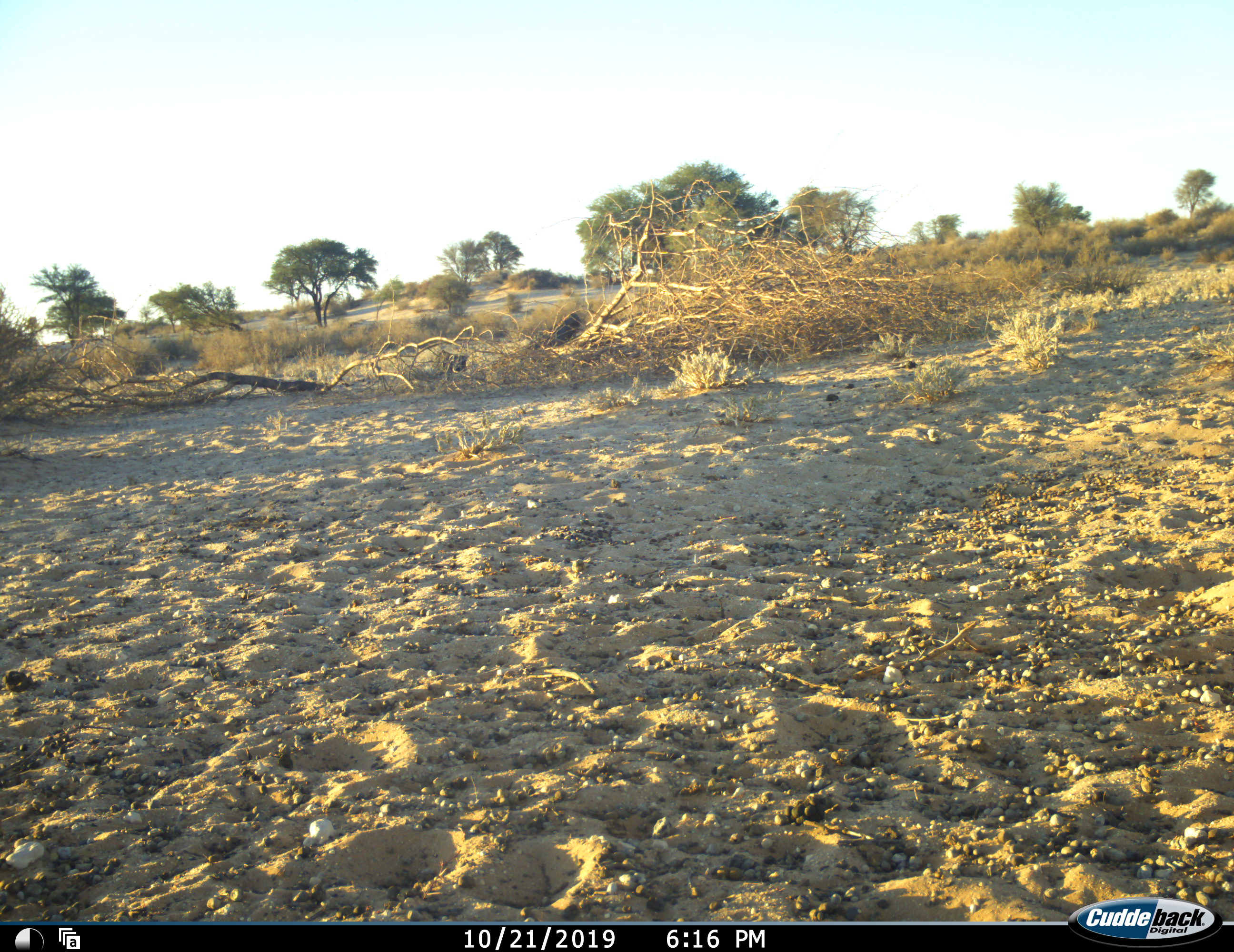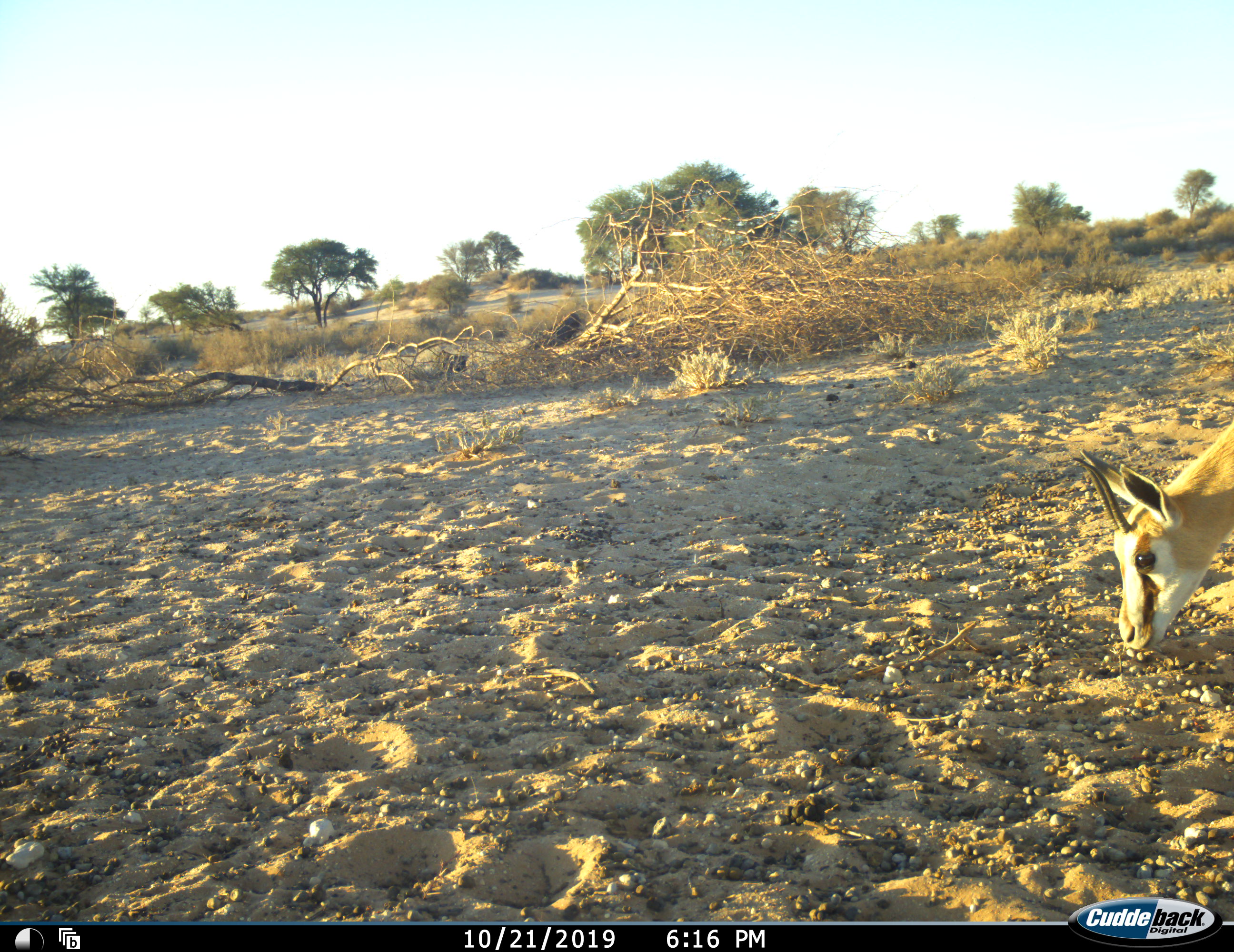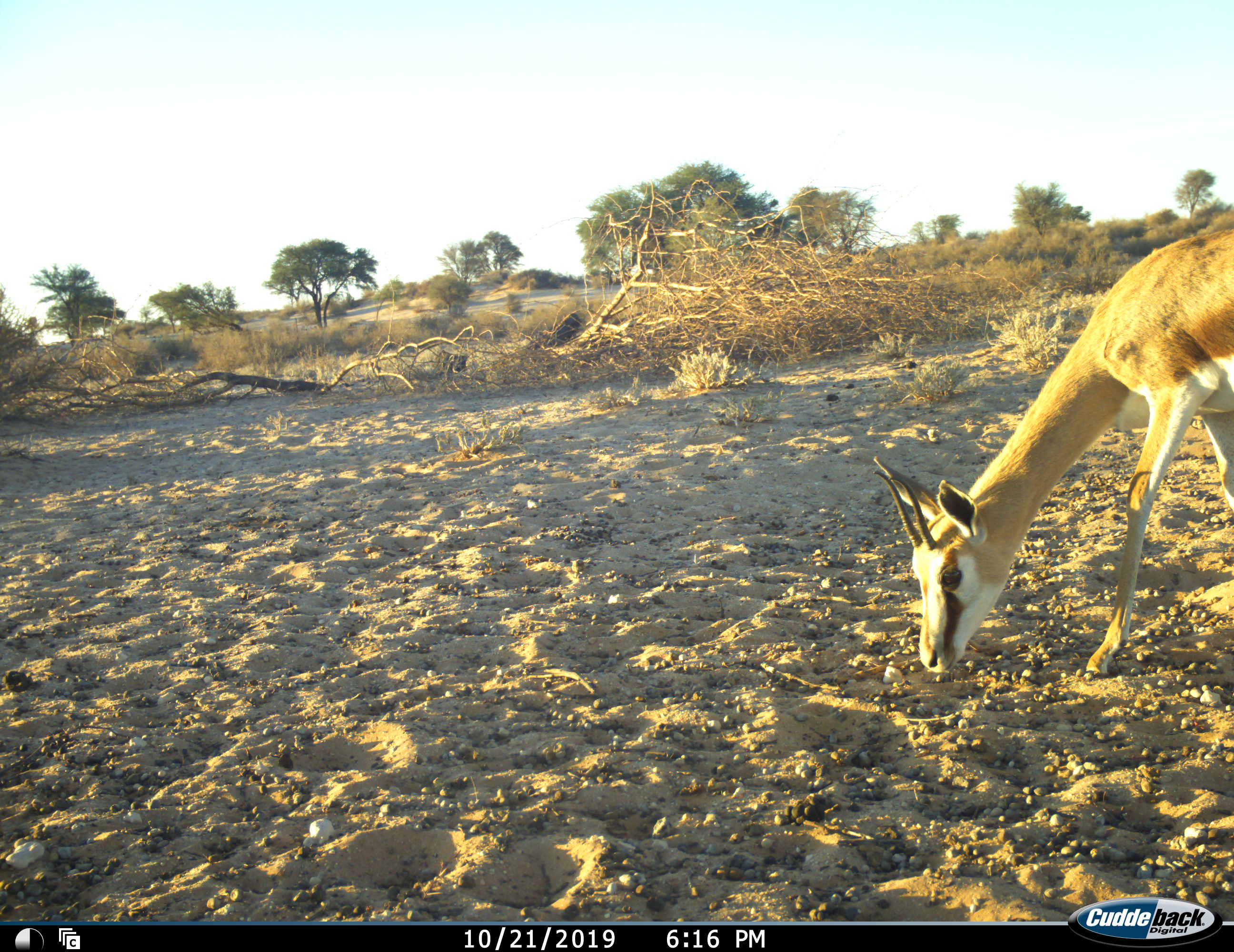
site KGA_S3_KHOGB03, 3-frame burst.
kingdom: Animalia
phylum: Chordata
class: Mammalia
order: Artiodactyla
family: Bovidae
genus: Antidorcas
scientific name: Antidorcas marsupialis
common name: springbok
Springbok (Antidorcas marsupialis), count 1. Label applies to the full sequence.